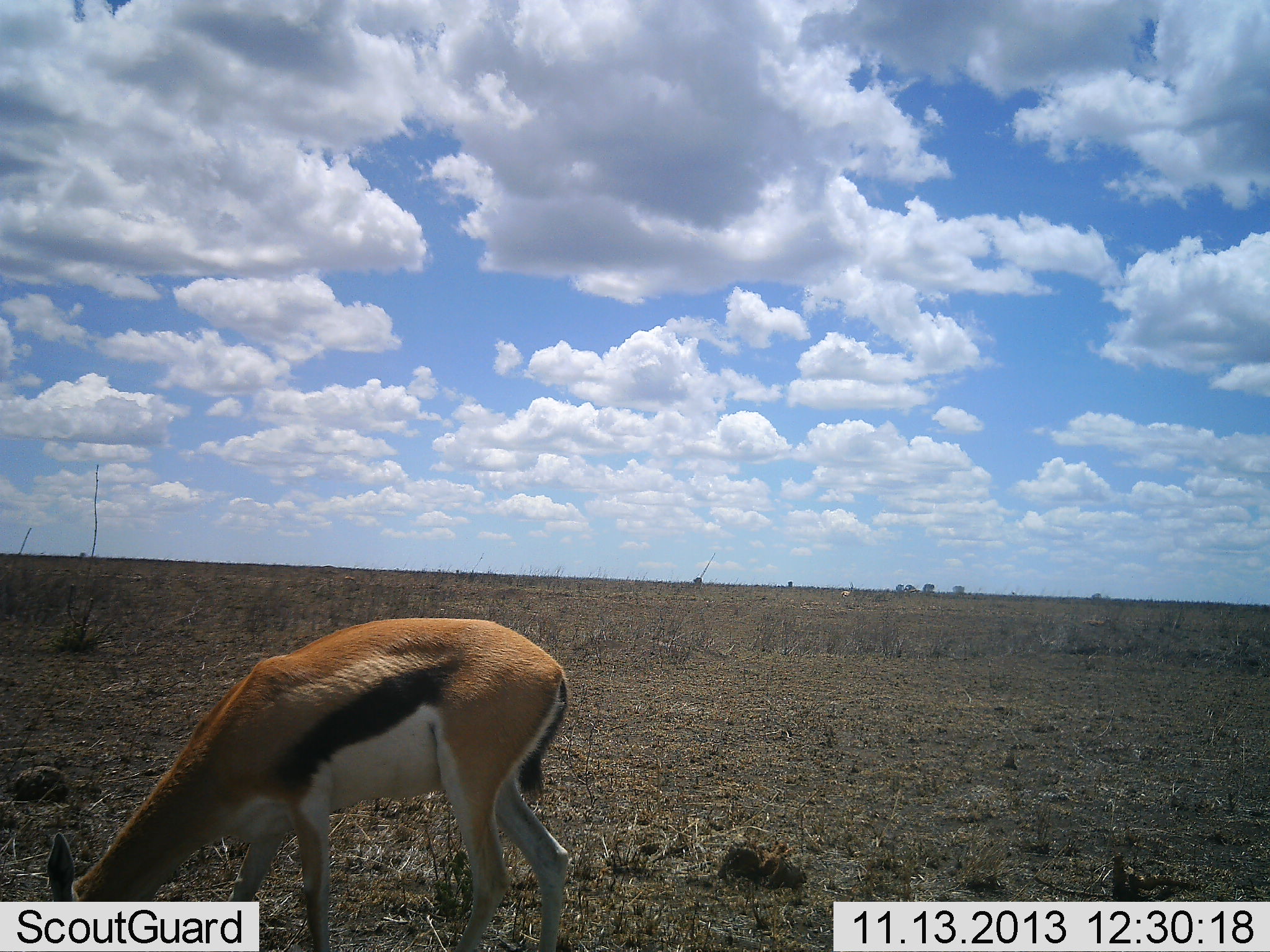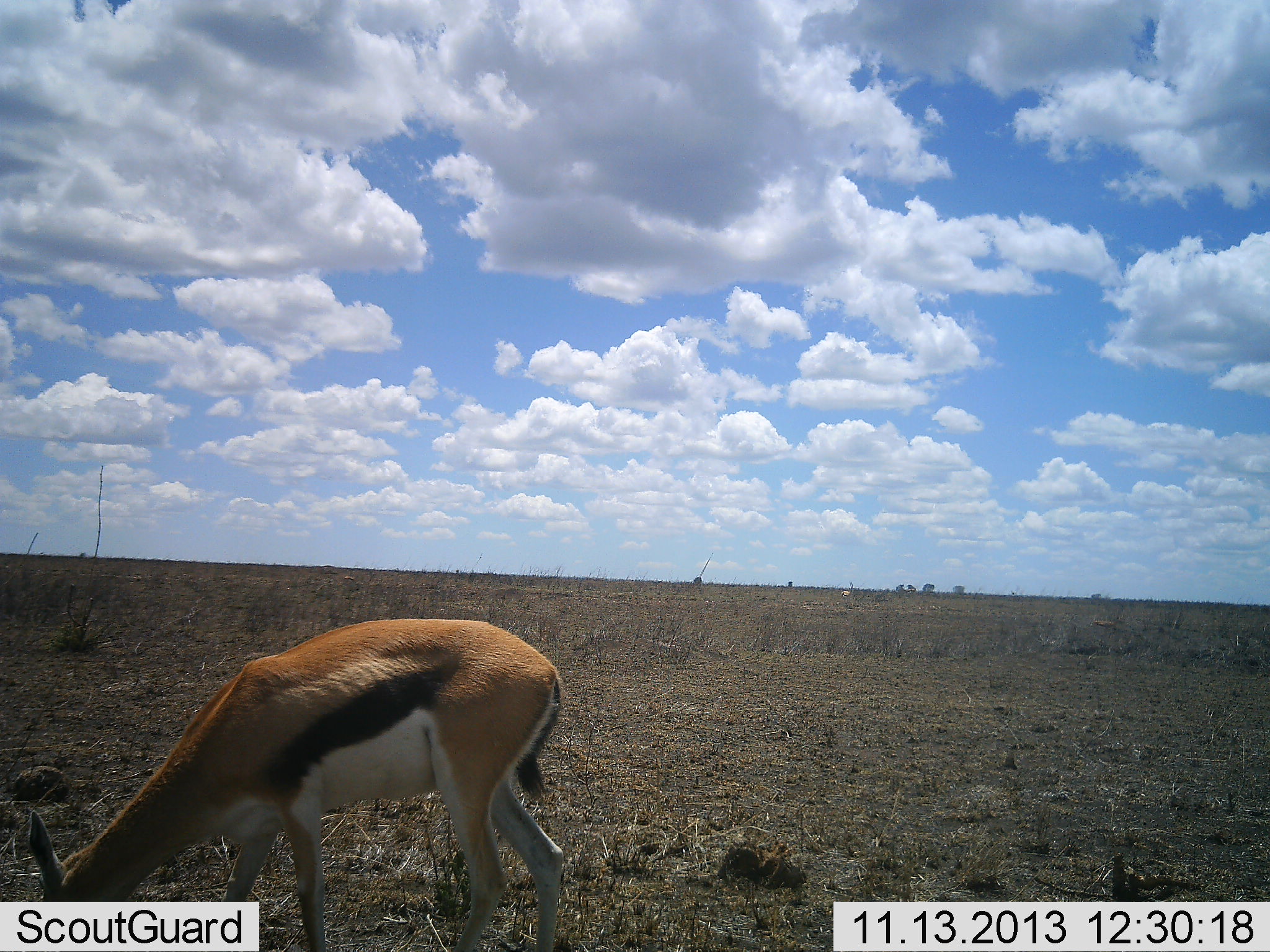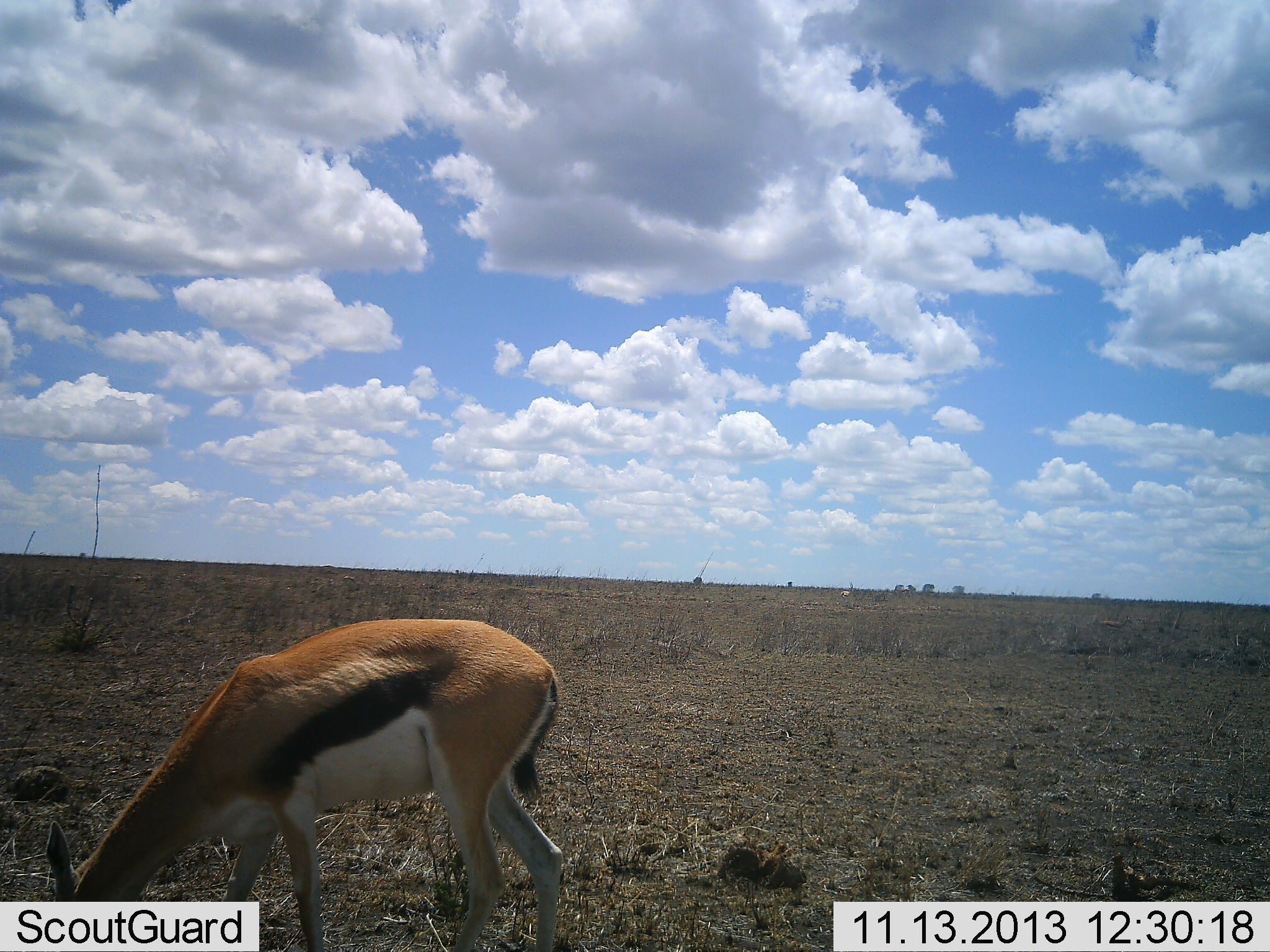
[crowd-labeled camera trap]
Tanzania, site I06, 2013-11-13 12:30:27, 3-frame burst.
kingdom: Animalia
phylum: Chordata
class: Mammalia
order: Artiodactyla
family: Bovidae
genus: Eudorcas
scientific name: Eudorcas thomsonii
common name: thomson's gazelle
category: gazellethomsons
Gazellethomsons (thomson's gazelle) (Eudorcas thomsonii), count 1. Behavior (volunteer vote fractions): standing 20%, resting 0%, moving 0%, interacting 0%. Young present (vote fraction): 0%. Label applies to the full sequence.